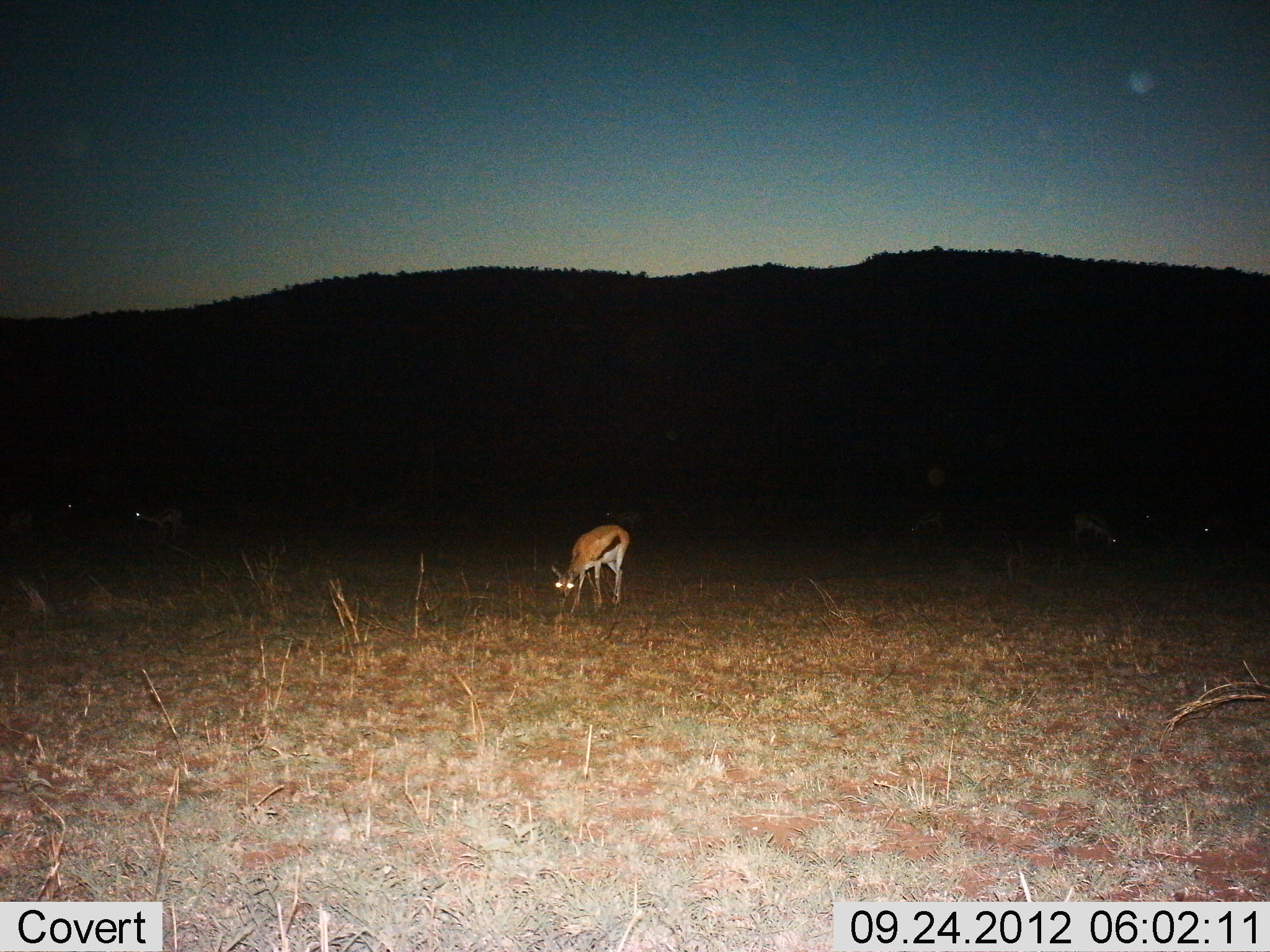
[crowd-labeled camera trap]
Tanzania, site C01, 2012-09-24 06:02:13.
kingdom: Animalia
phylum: Chordata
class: Mammalia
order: Artiodactyla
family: Bovidae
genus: Eudorcas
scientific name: Eudorcas thomsonii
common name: thomson's gazelle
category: gazellethomsons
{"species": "gazellethomsons (thomson's gazelle) (Eudorcas thomsonii)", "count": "1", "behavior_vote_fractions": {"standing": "40%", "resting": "0%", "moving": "10%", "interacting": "0%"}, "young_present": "0%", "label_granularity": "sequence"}